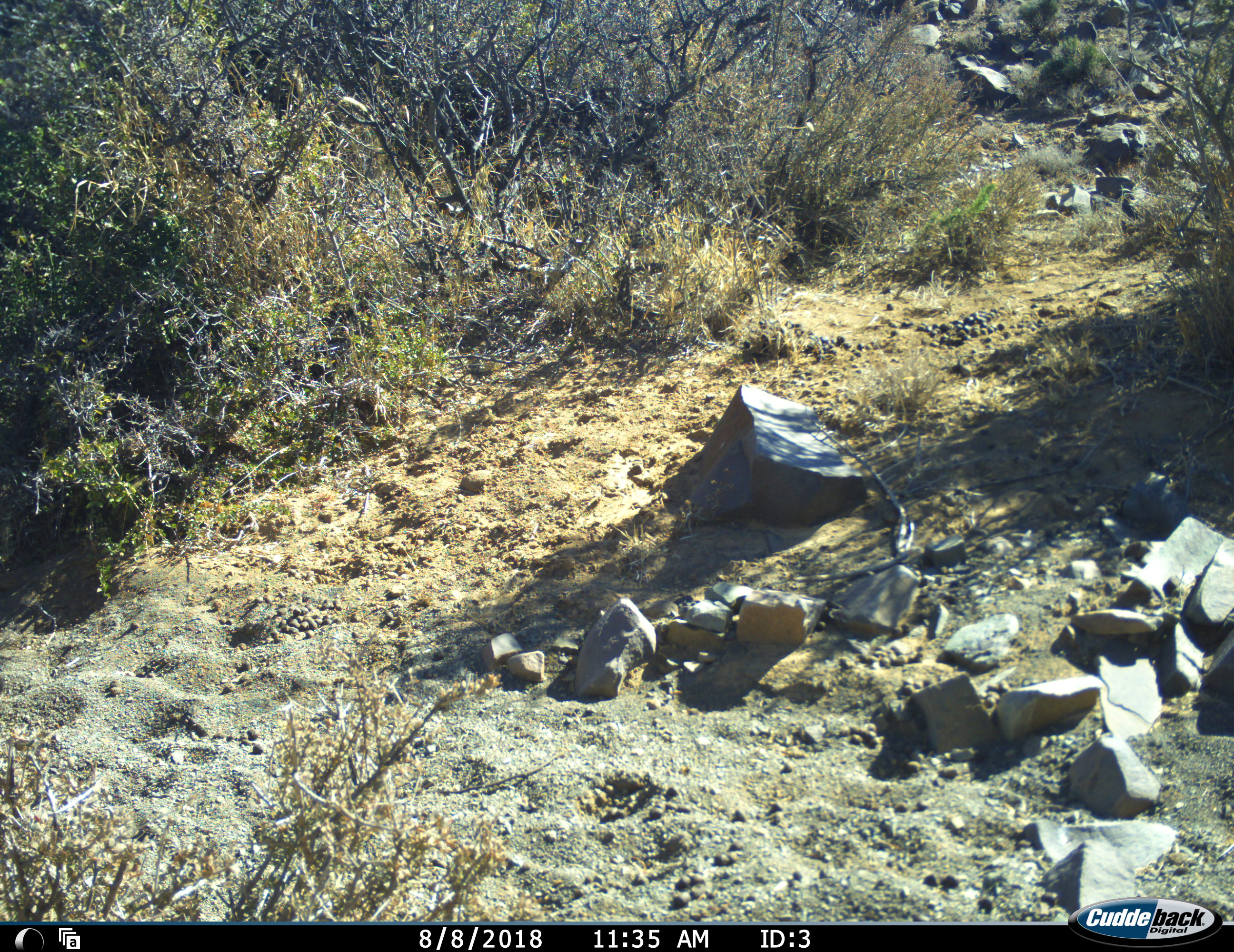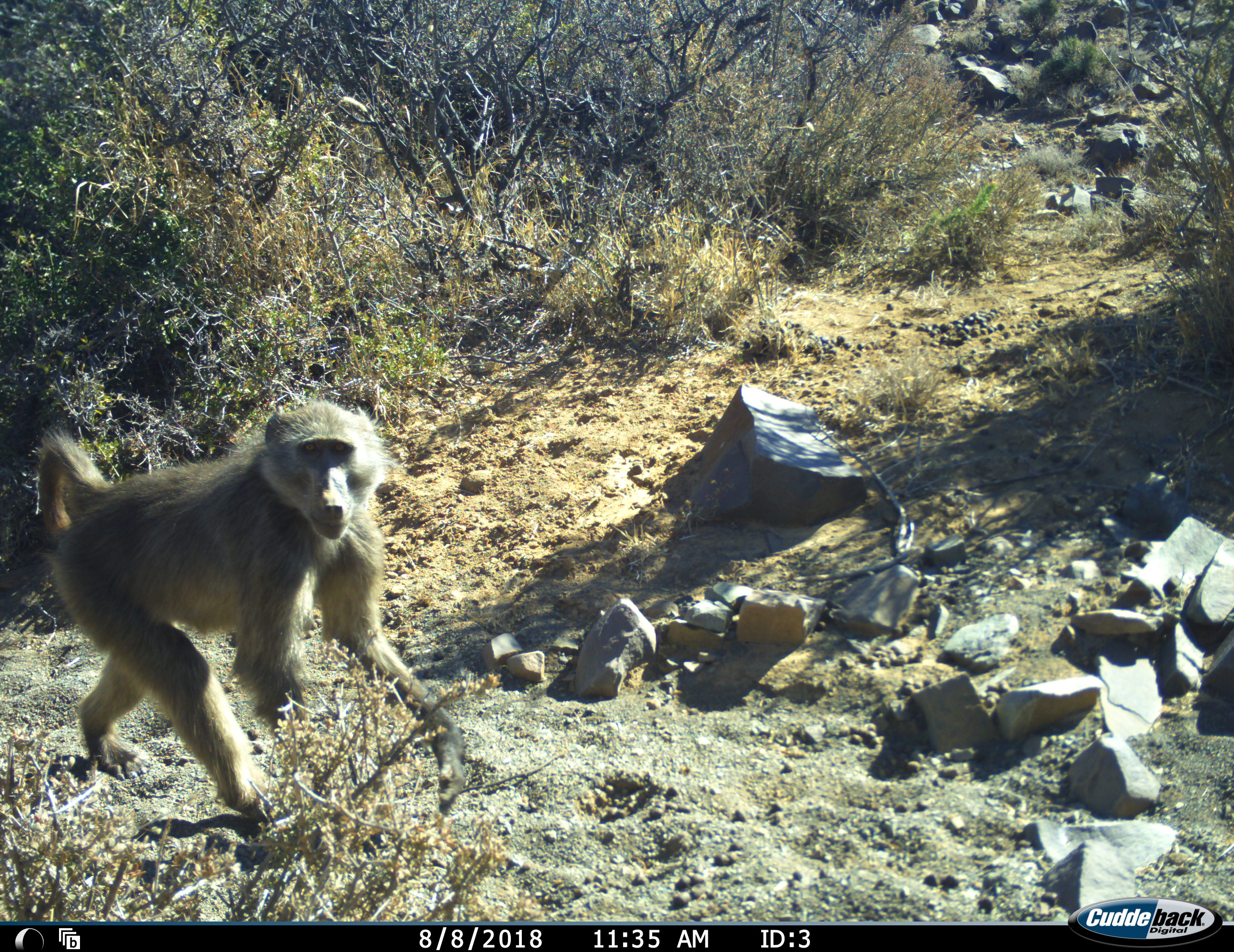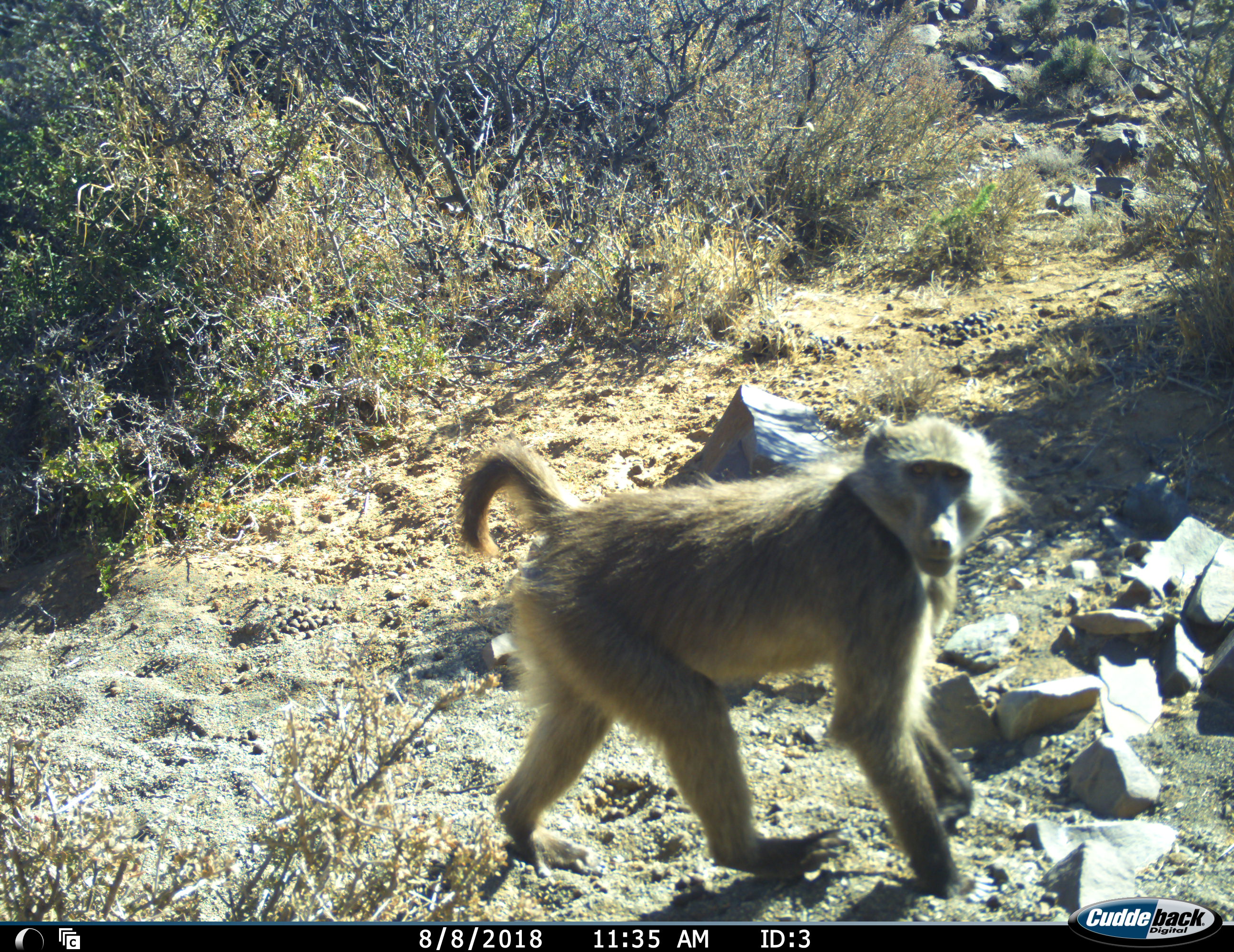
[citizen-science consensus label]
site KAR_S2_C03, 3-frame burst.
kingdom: Animalia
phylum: Chordata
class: Mammalia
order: Primates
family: Cercopithecidae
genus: Papio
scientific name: Papio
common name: baboon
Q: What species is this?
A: Baboon (Papio).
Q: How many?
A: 1.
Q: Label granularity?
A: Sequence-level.